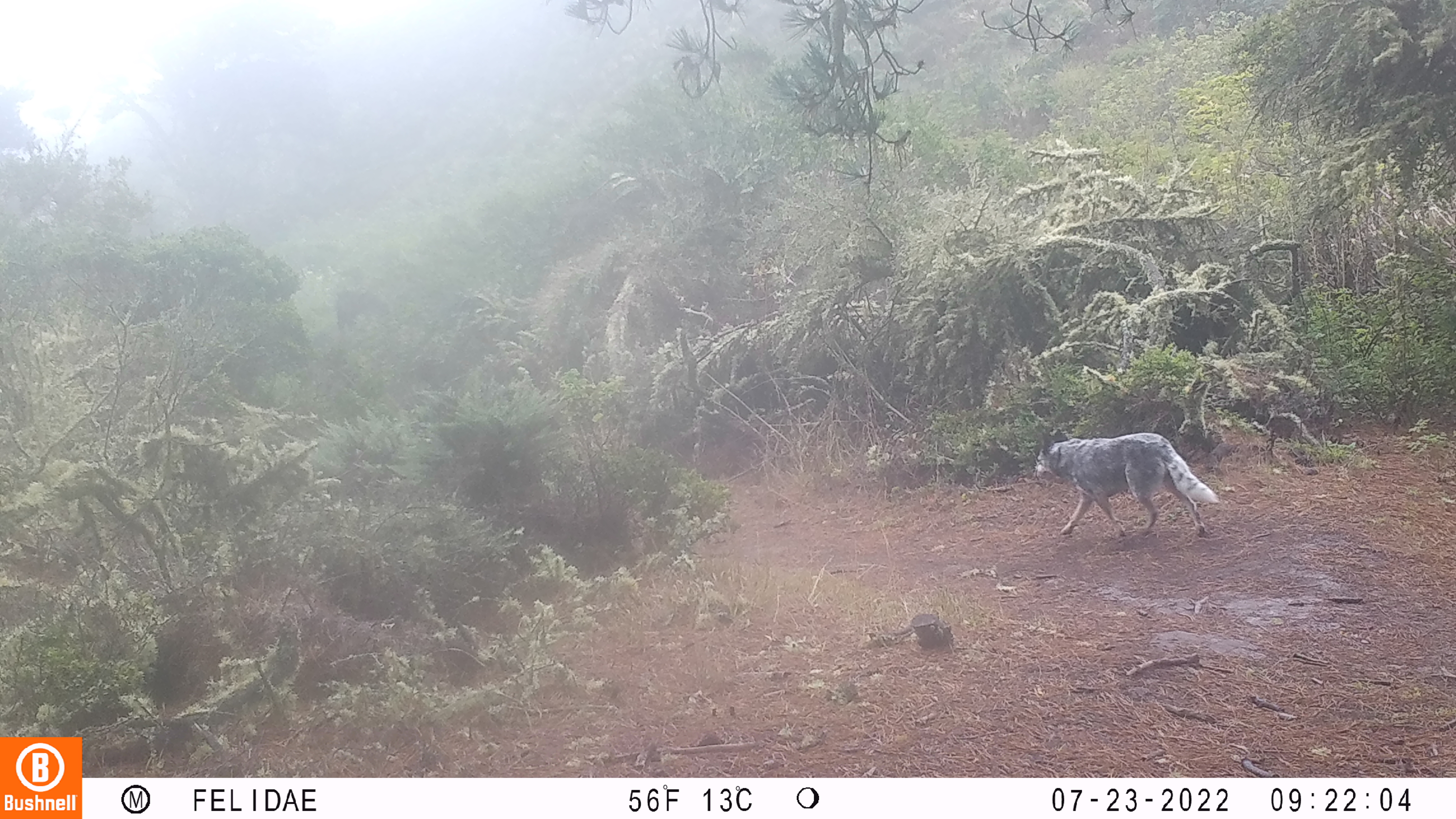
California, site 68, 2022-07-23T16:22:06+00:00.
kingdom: Animalia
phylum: Chordata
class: Mammalia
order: Carnivora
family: Canidae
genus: Canis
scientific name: Canis latrans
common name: coyote